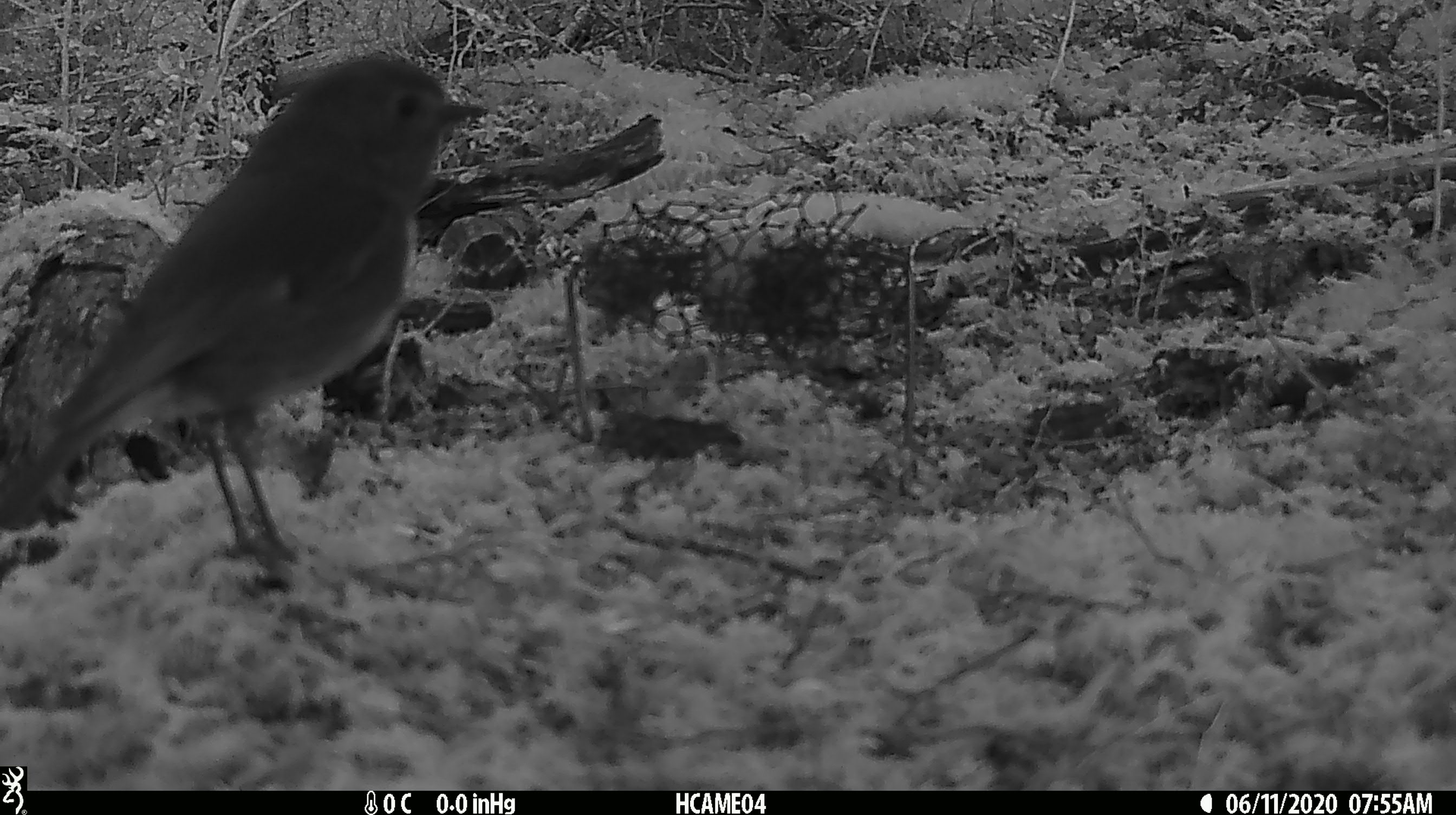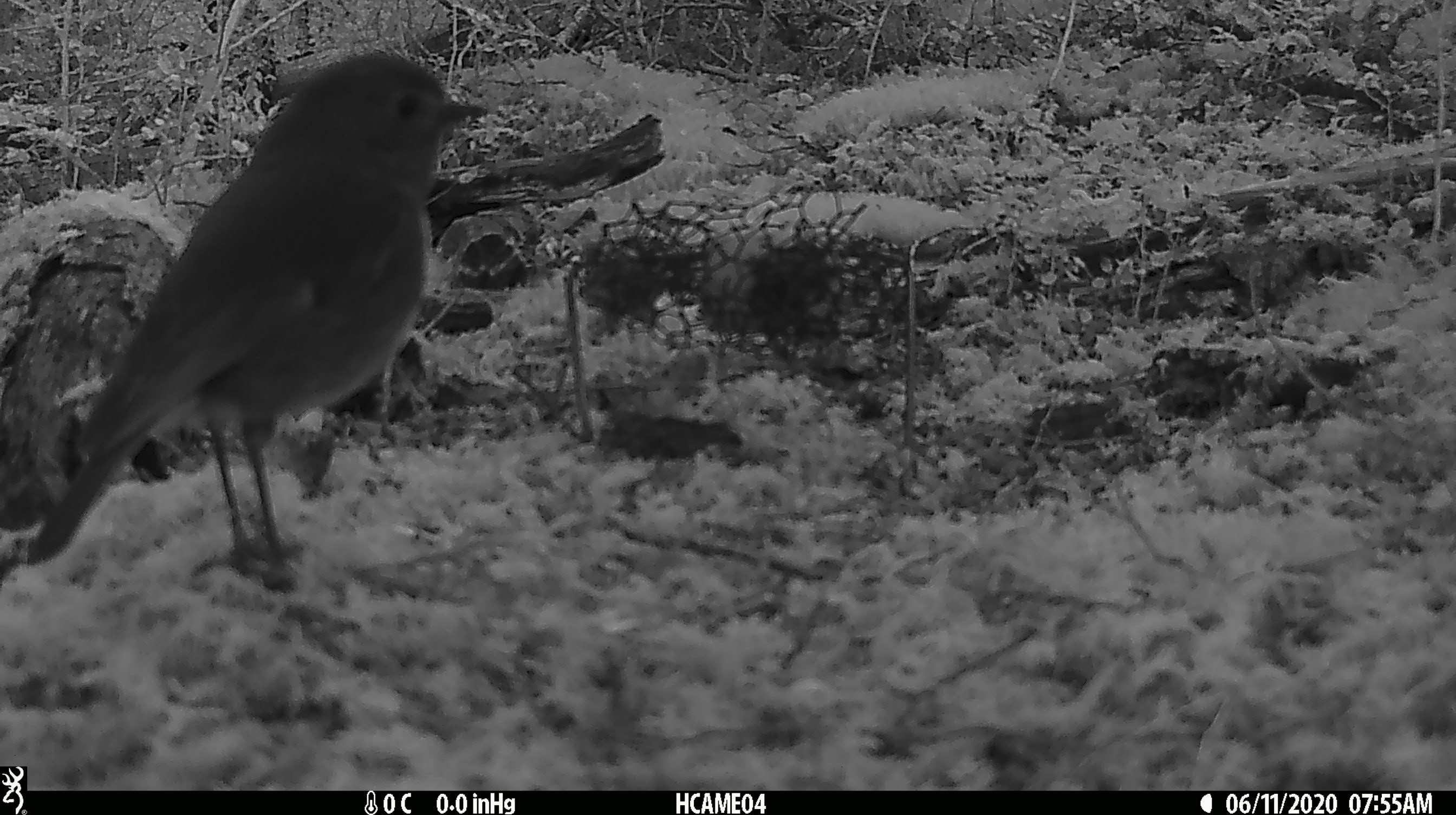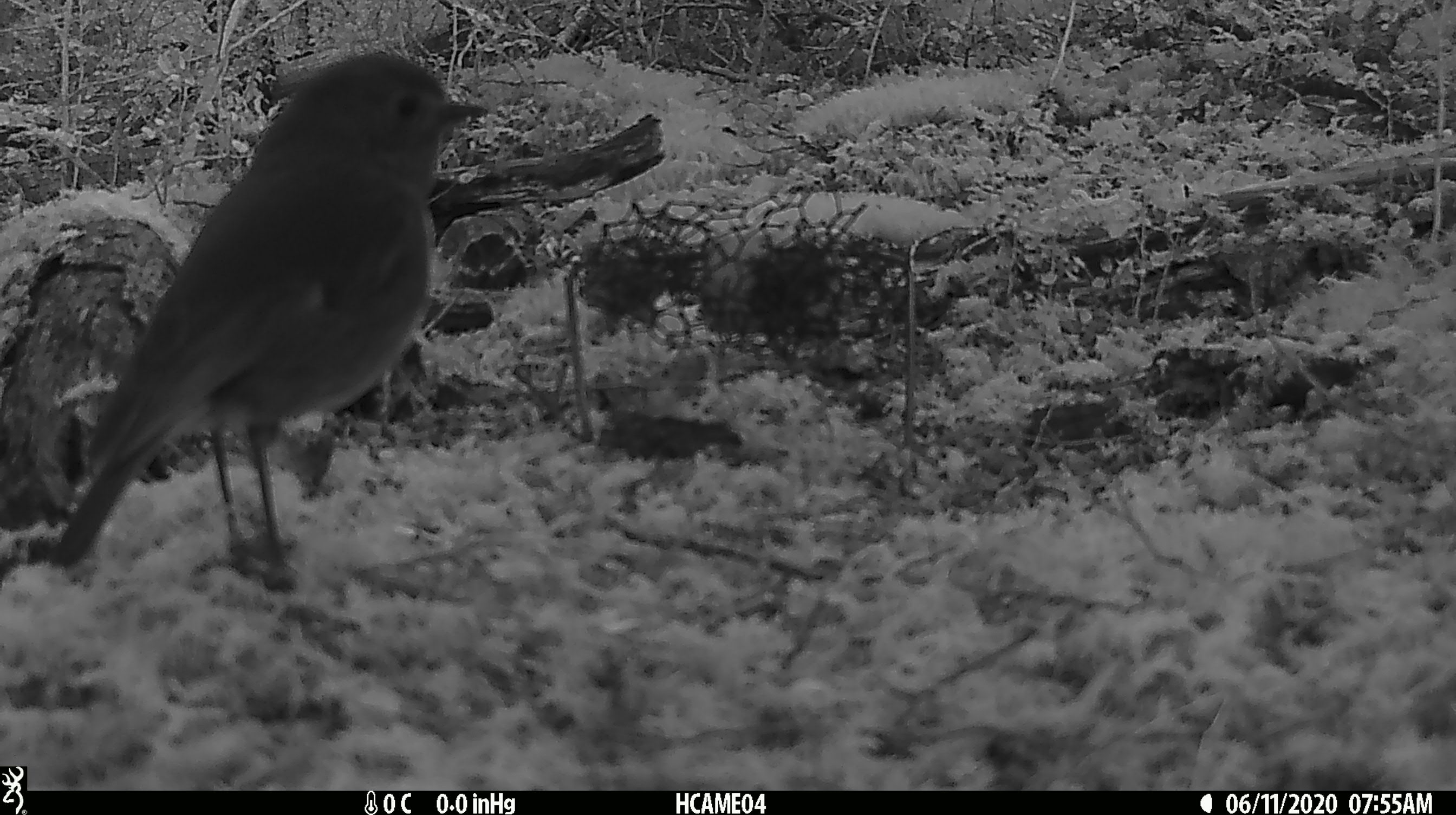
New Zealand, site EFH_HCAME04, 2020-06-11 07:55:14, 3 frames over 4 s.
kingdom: Animalia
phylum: Chordata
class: Aves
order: Passeriformes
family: Petroicidae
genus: Petroica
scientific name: Petroica australis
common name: new zealand robin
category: robin